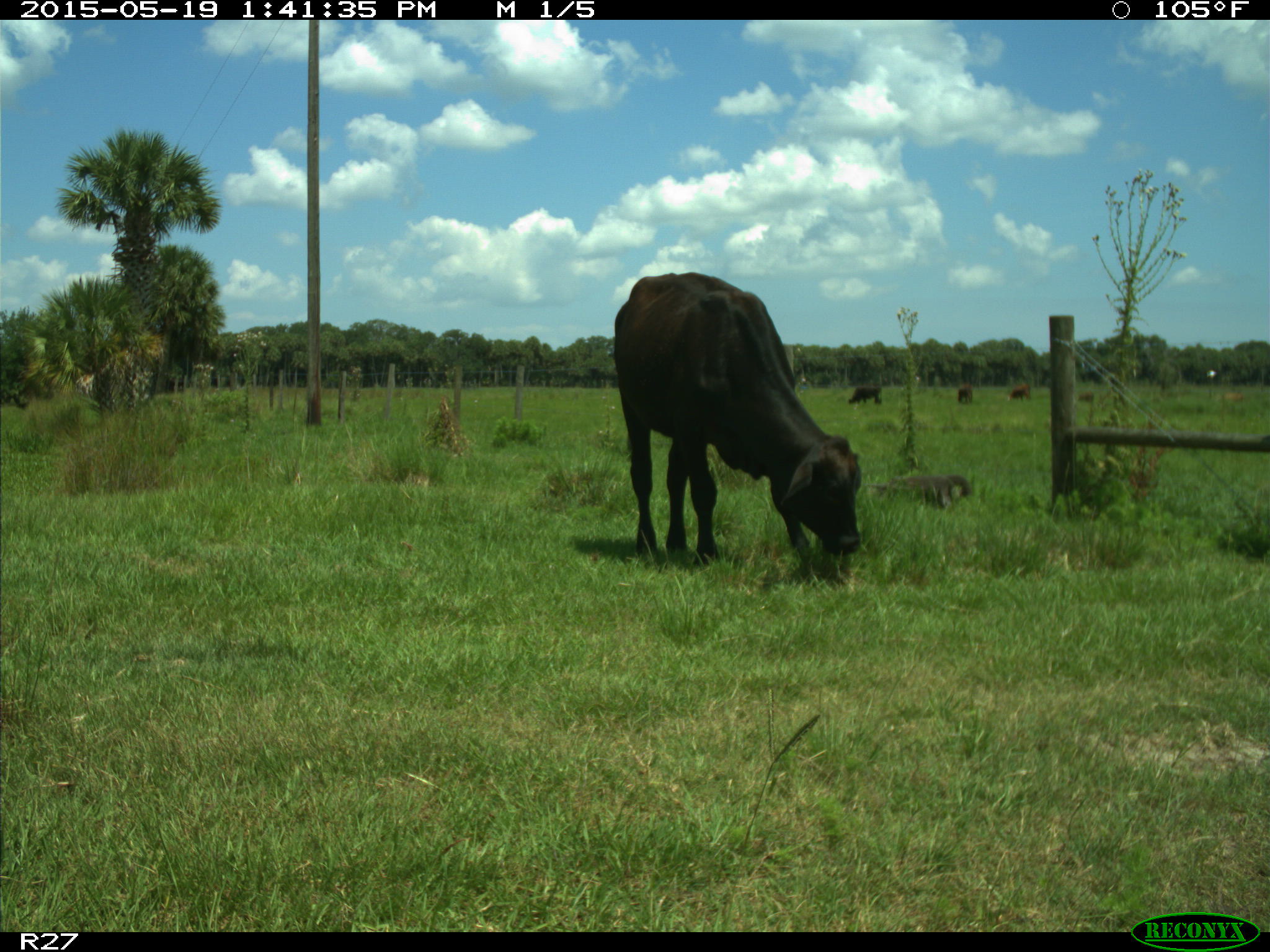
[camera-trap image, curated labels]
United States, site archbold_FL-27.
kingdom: Animalia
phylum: Chordata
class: Mammalia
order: Artiodactyla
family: Bovidae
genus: Bos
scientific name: Bos taurus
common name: domestic cow